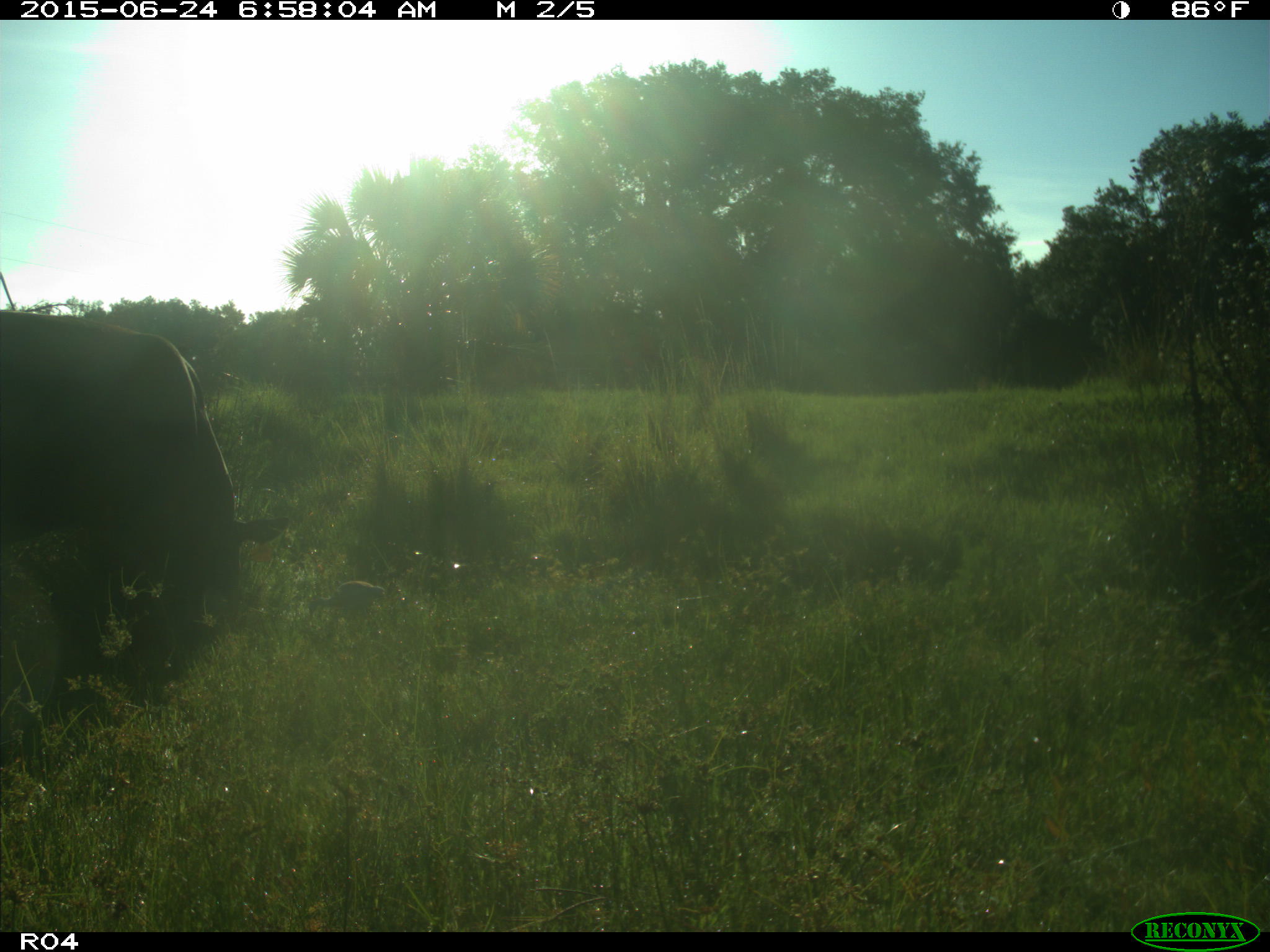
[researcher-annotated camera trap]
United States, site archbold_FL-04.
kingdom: Animalia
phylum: Chordata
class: Mammalia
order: Artiodactyla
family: Bovidae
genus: Bos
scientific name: Bos taurus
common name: domestic cow